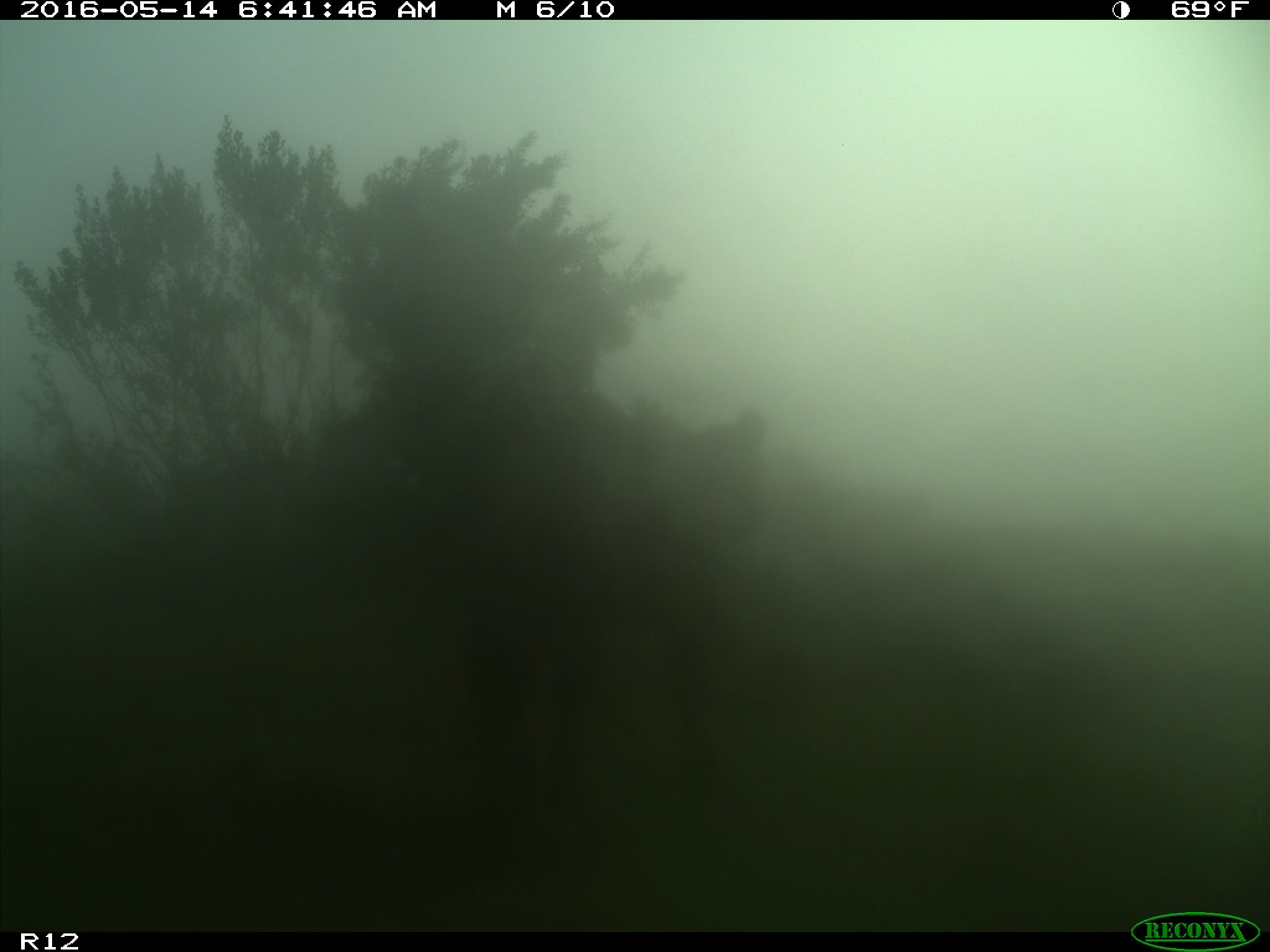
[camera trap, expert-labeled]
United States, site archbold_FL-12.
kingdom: Animalia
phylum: Chordata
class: Mammalia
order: Artiodactyla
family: Bovidae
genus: Bos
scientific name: Bos taurus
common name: domestic cow